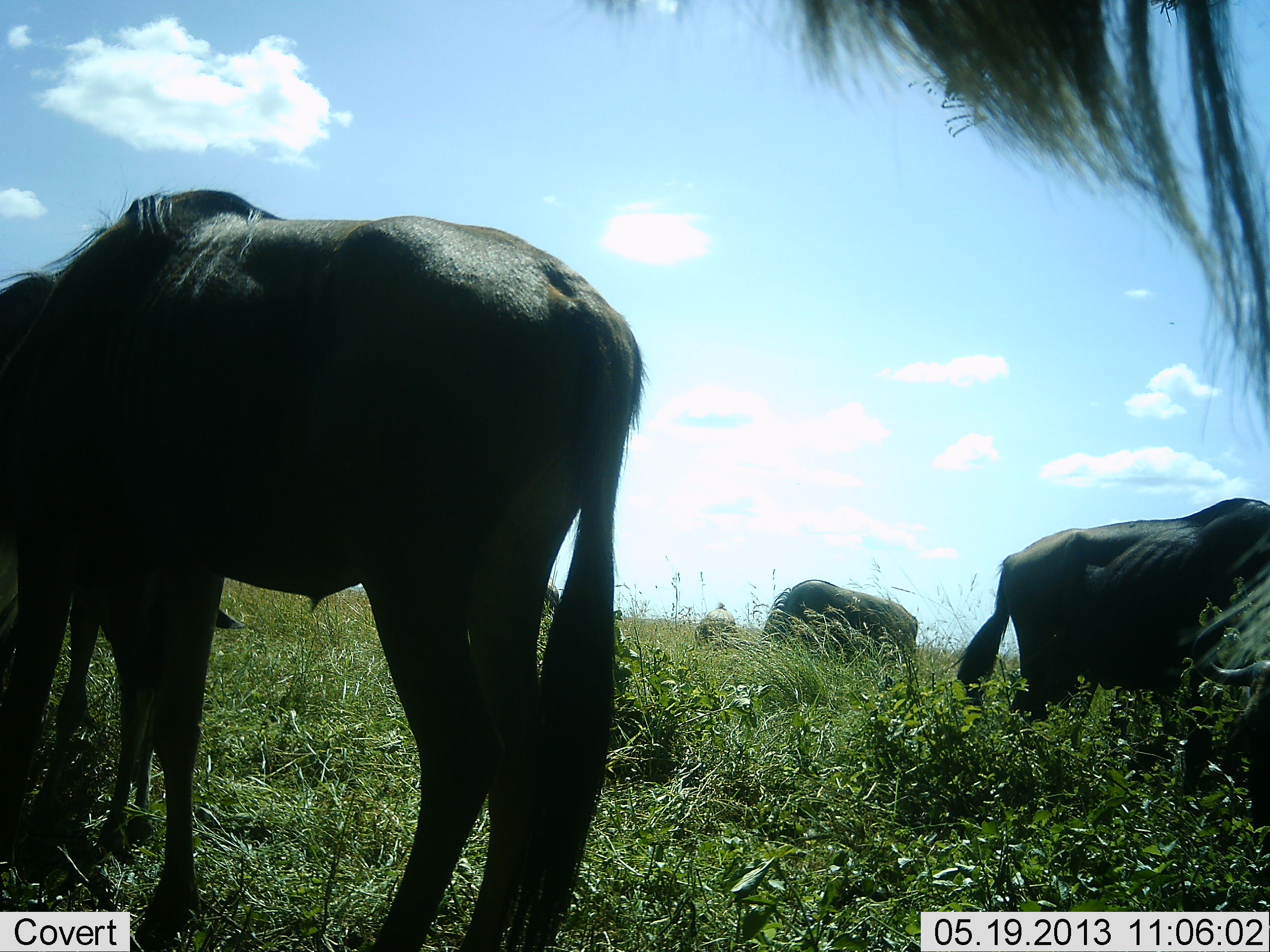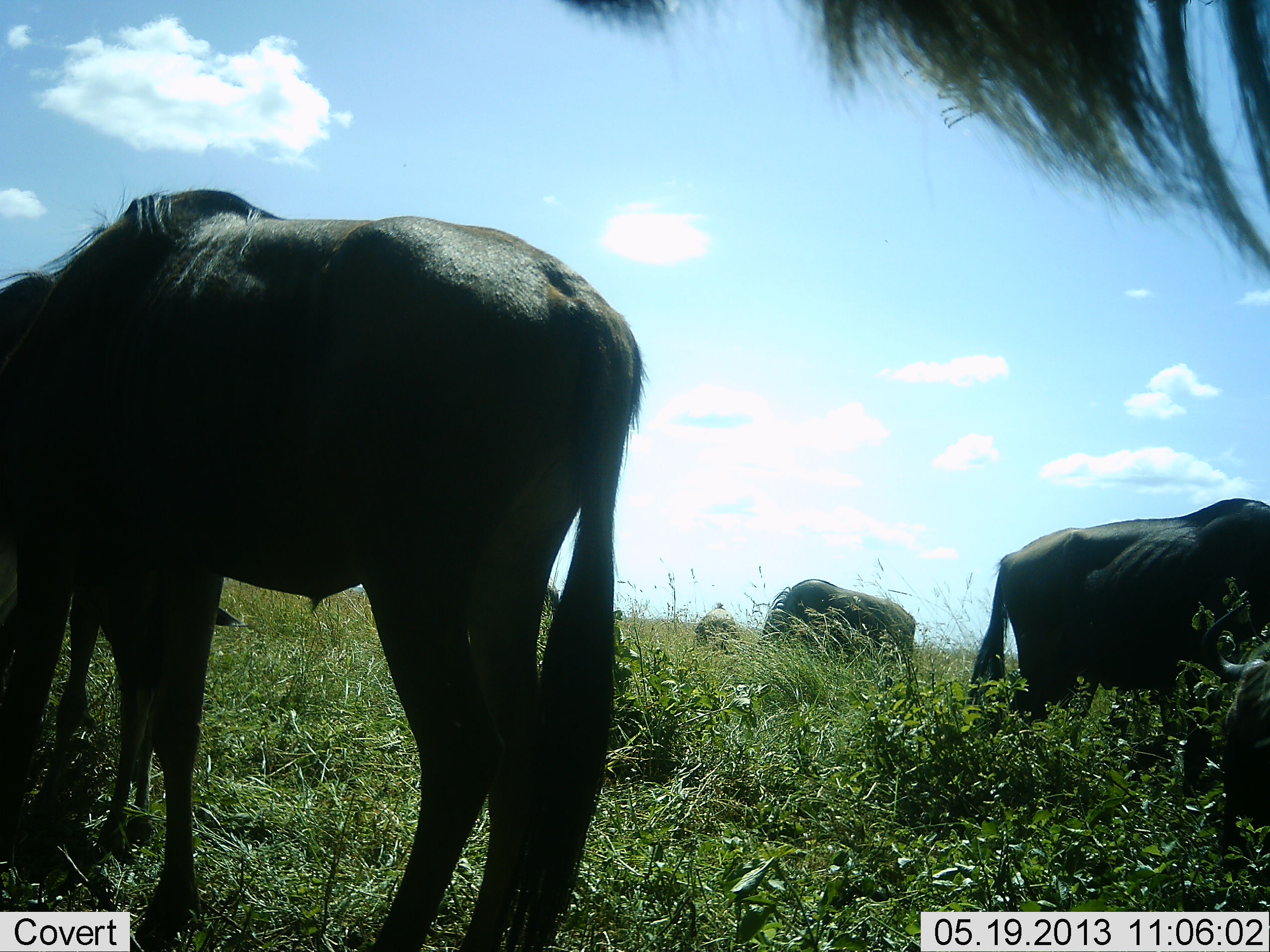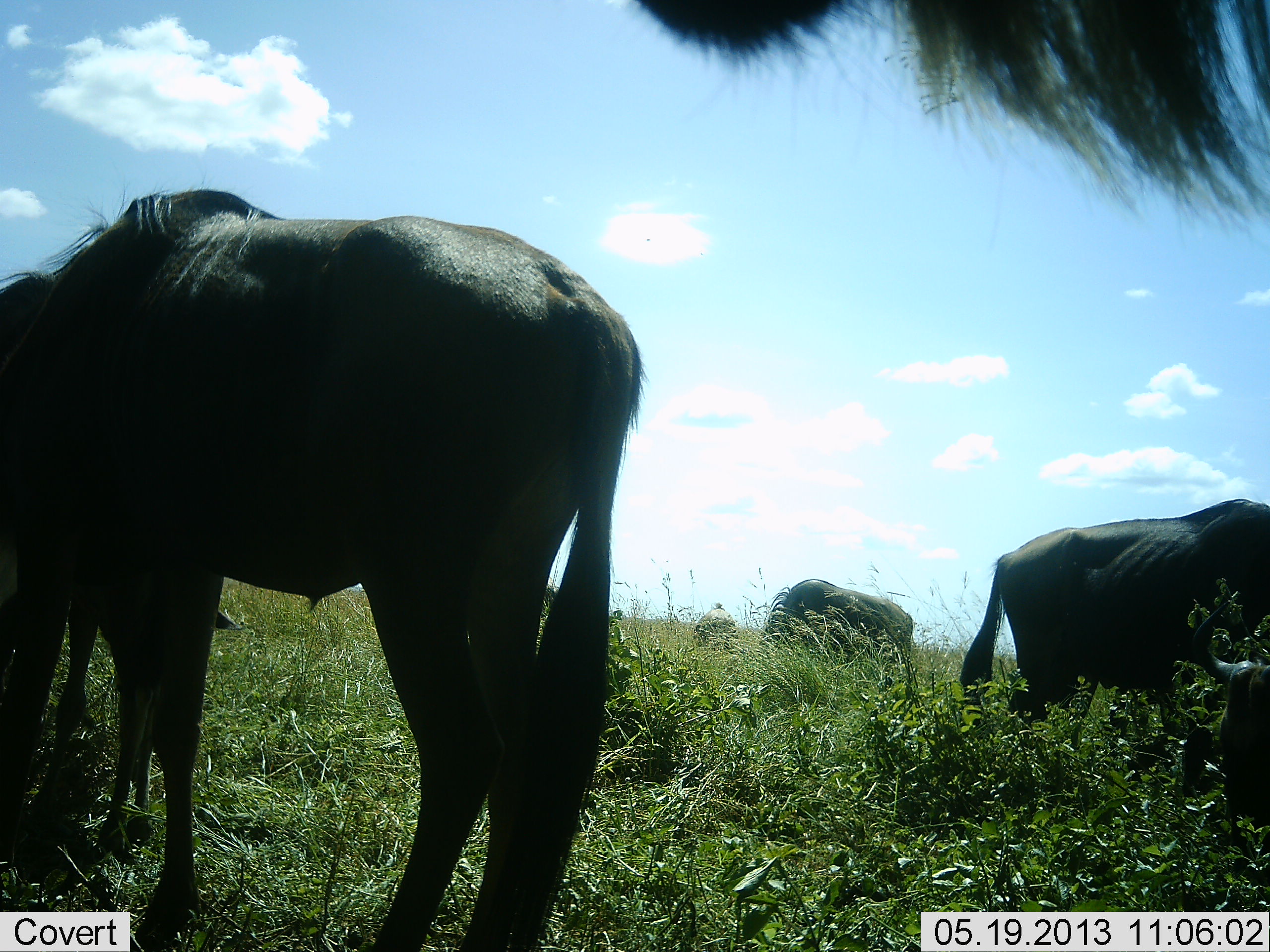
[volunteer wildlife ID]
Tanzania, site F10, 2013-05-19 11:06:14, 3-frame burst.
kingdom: Animalia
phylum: Chordata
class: Mammalia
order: Artiodactyla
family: Bovidae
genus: Connochaetes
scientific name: Connochaetes taurinus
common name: blue wildebeest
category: wildebeest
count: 6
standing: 68%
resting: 4%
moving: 8%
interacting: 4%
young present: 16%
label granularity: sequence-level